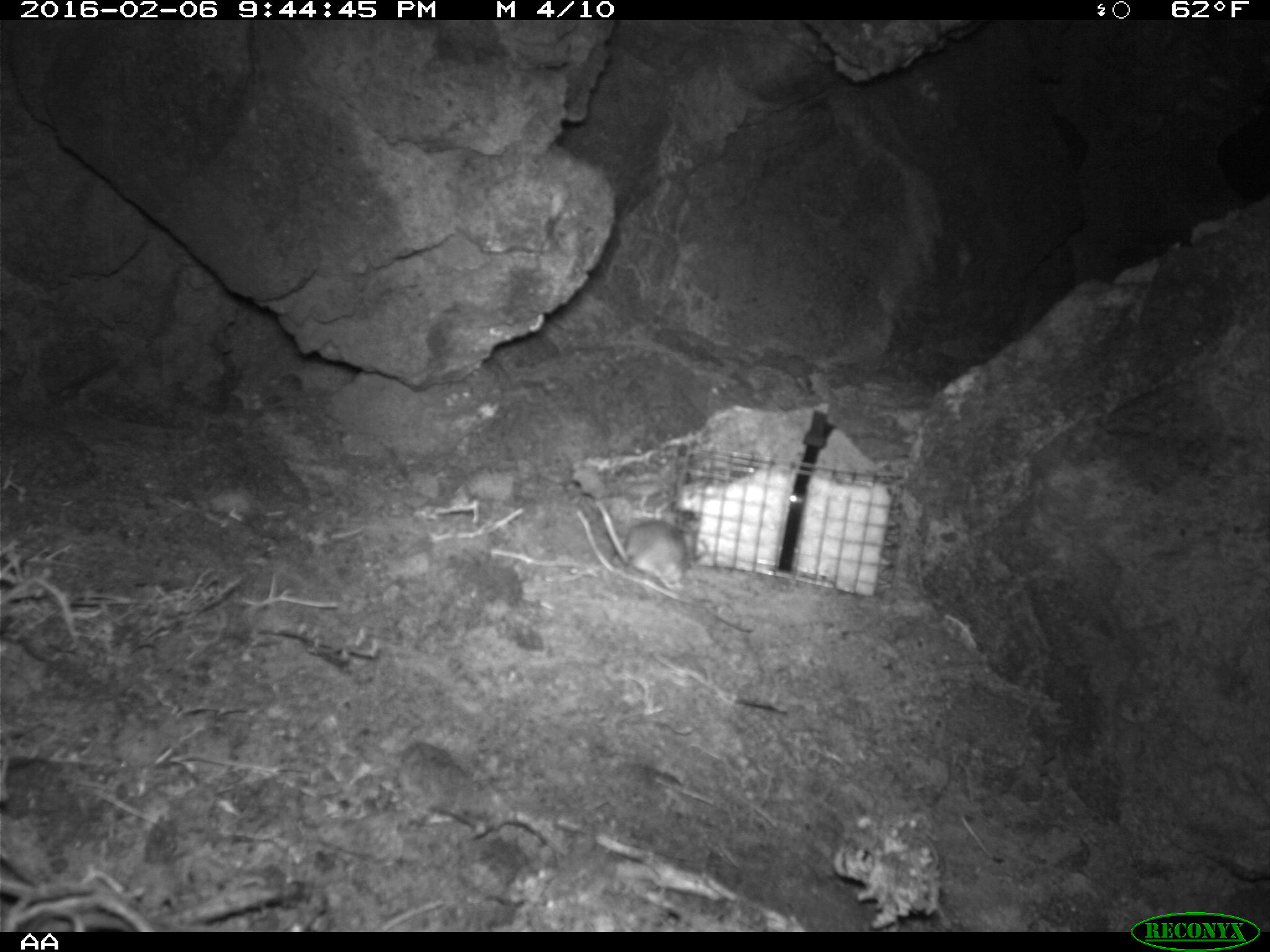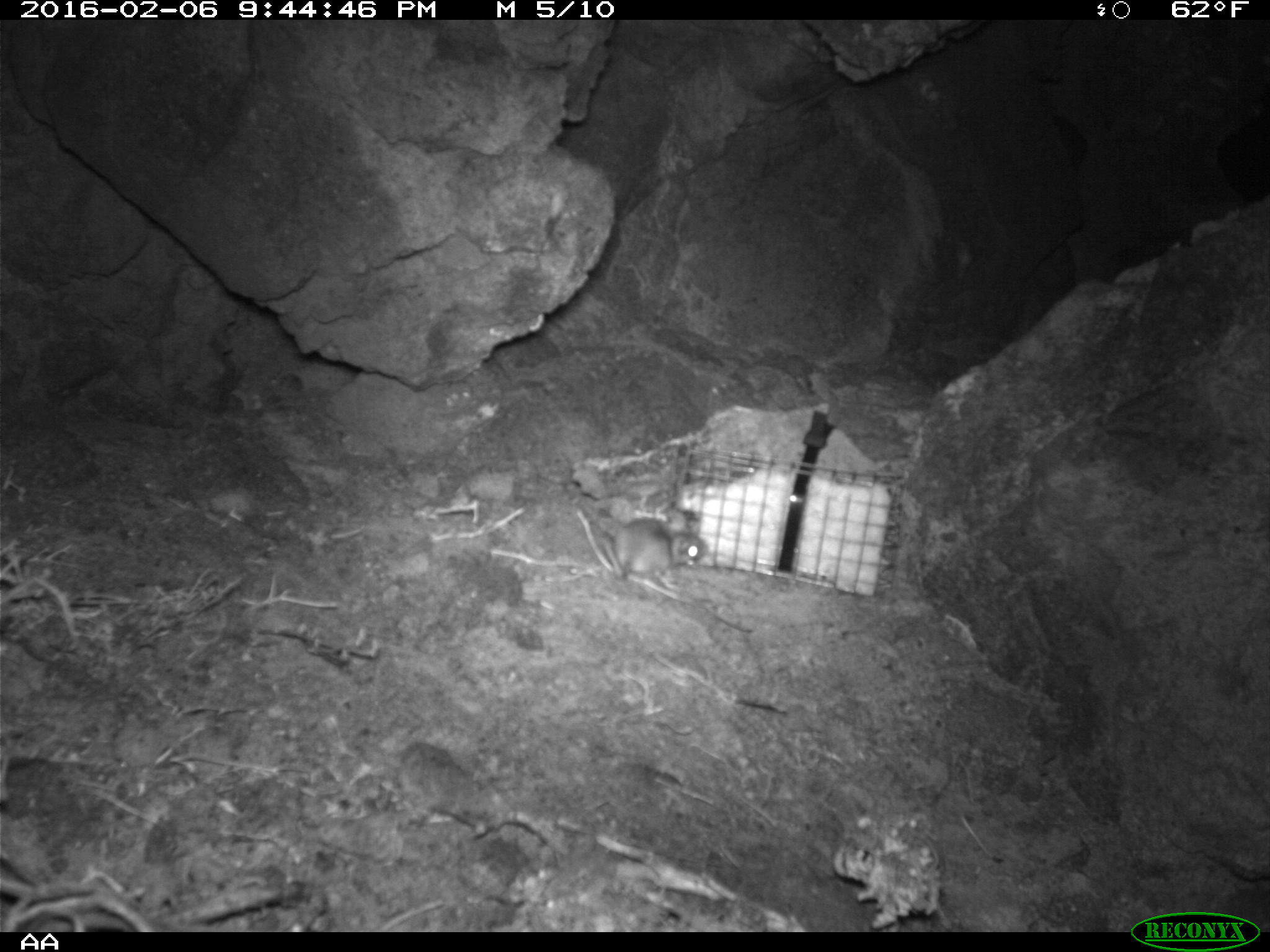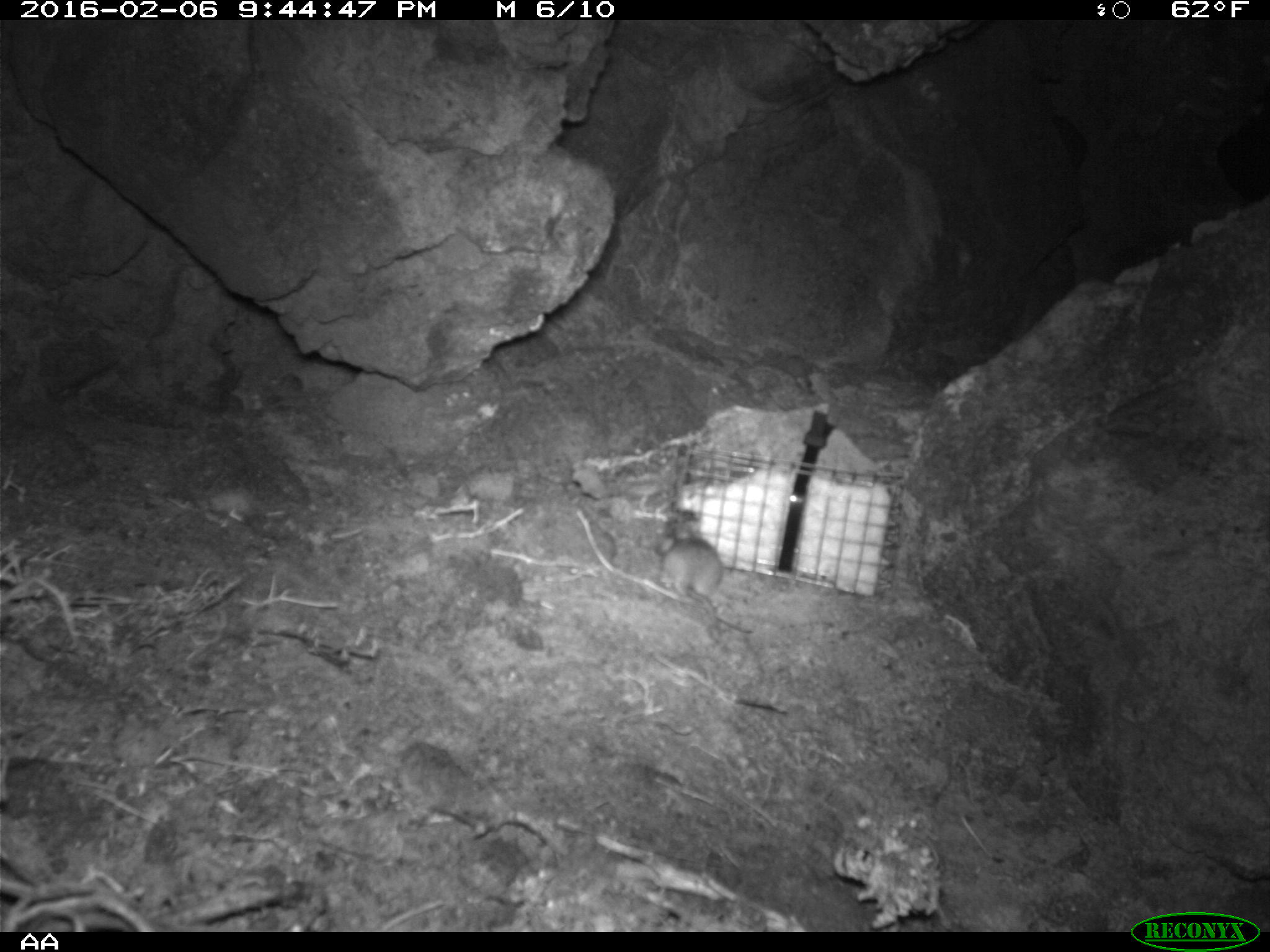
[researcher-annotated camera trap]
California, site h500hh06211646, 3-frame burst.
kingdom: Animalia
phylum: Chordata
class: Mammalia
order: Rodentia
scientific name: Rodentia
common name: rodent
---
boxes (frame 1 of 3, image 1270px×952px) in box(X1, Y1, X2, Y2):
rodent: box(591, 495, 692, 589)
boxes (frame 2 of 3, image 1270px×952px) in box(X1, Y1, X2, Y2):
rodent: box(596, 509, 708, 589)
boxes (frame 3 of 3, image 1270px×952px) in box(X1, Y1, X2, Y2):
rodent: box(652, 522, 755, 634)